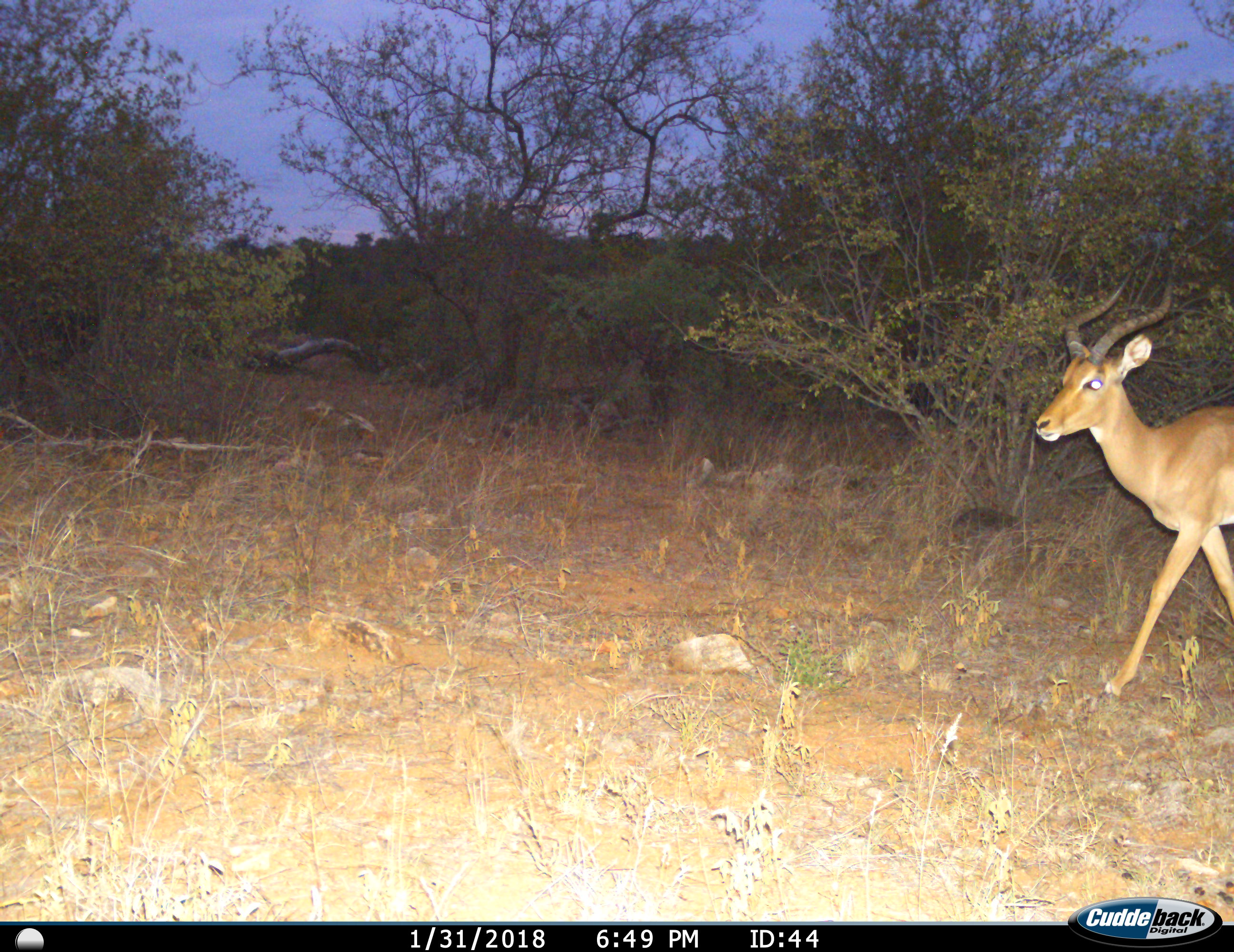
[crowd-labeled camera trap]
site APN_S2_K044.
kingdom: Animalia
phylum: Chordata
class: Mammalia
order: Artiodactyla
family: Bovidae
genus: Aepyceros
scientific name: Aepyceros melampus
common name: impala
Impala (Aepyceros melampus), count 1. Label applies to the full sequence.